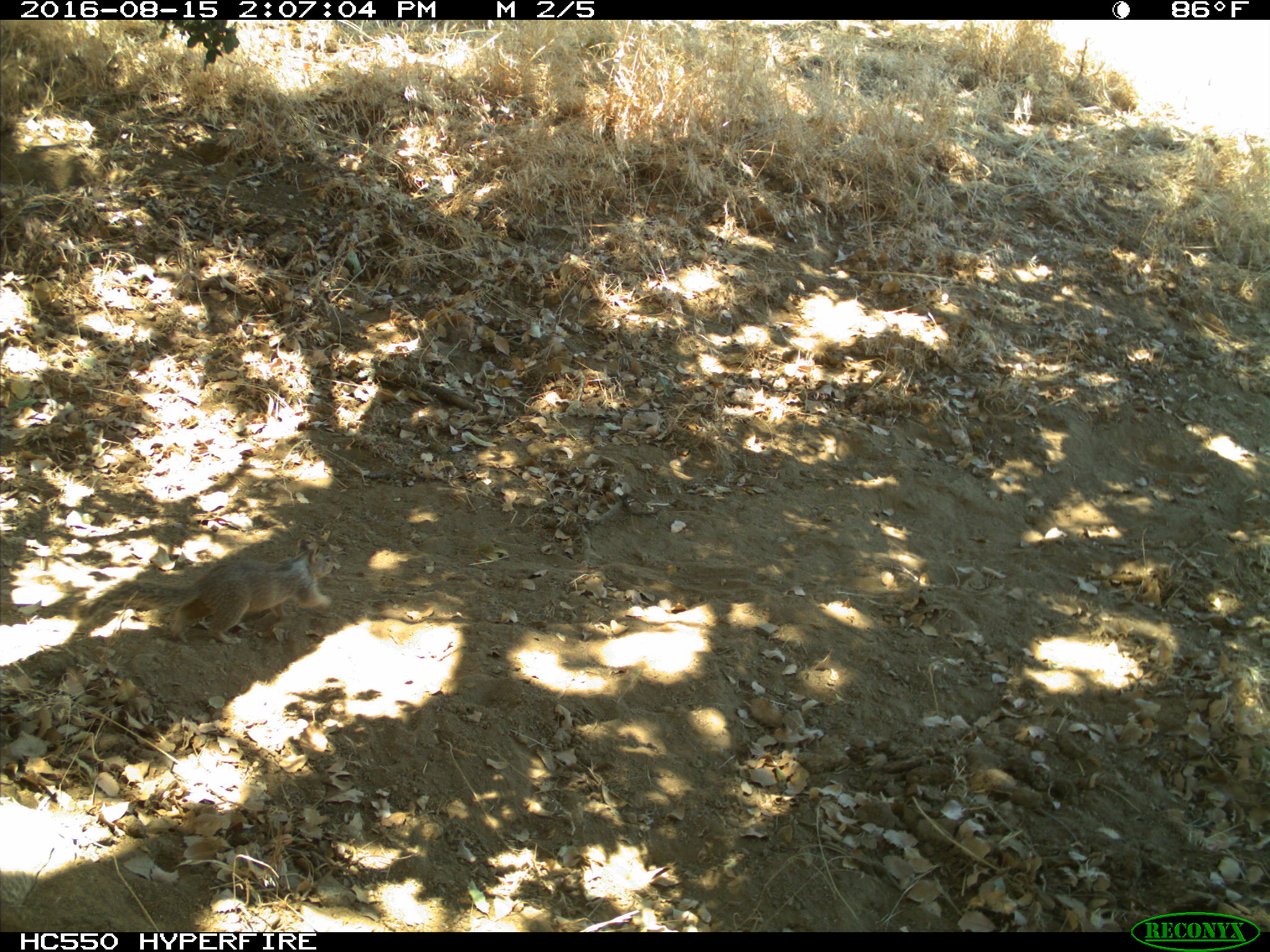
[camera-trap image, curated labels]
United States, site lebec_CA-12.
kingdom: Animalia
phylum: Chordata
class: Mammalia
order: Rodentia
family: Sciuridae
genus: Otospermophilus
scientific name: Otospermophilus beecheyi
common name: california ground squirrel